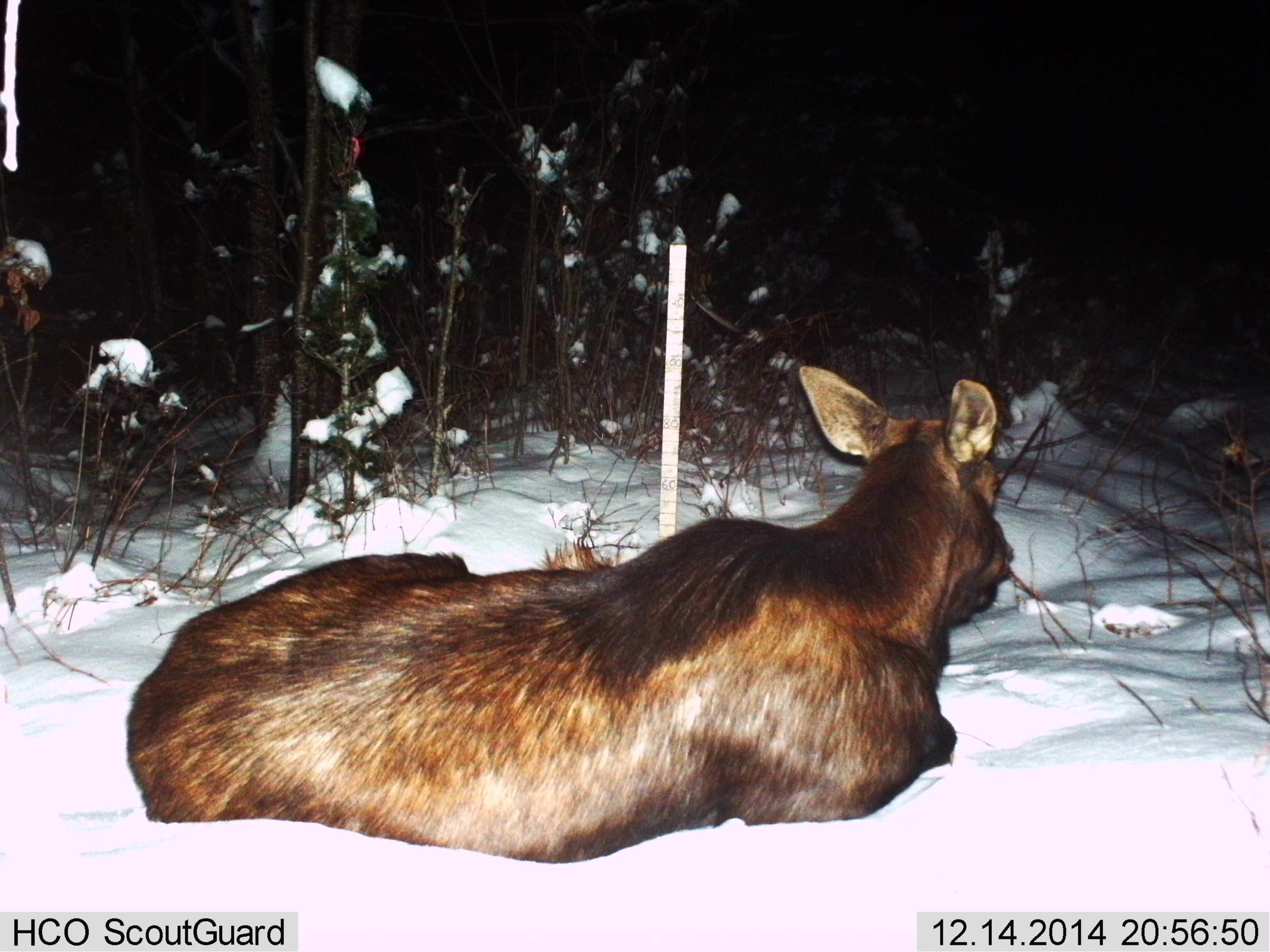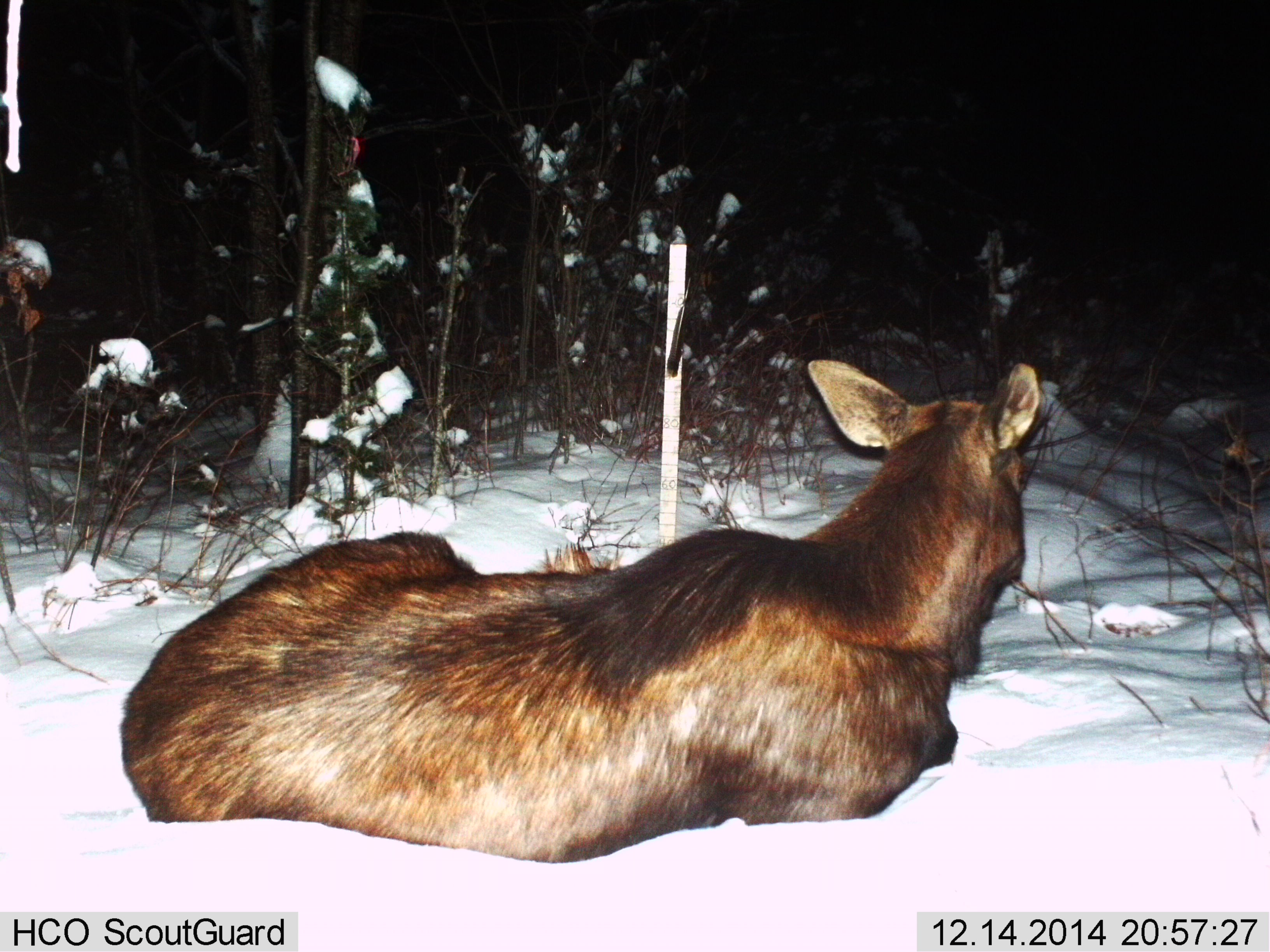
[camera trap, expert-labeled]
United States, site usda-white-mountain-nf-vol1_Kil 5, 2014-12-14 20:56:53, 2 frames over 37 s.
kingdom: Animalia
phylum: Chordata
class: Mammalia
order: Artiodactyla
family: Cervidae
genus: Alces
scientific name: Alces alces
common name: moose